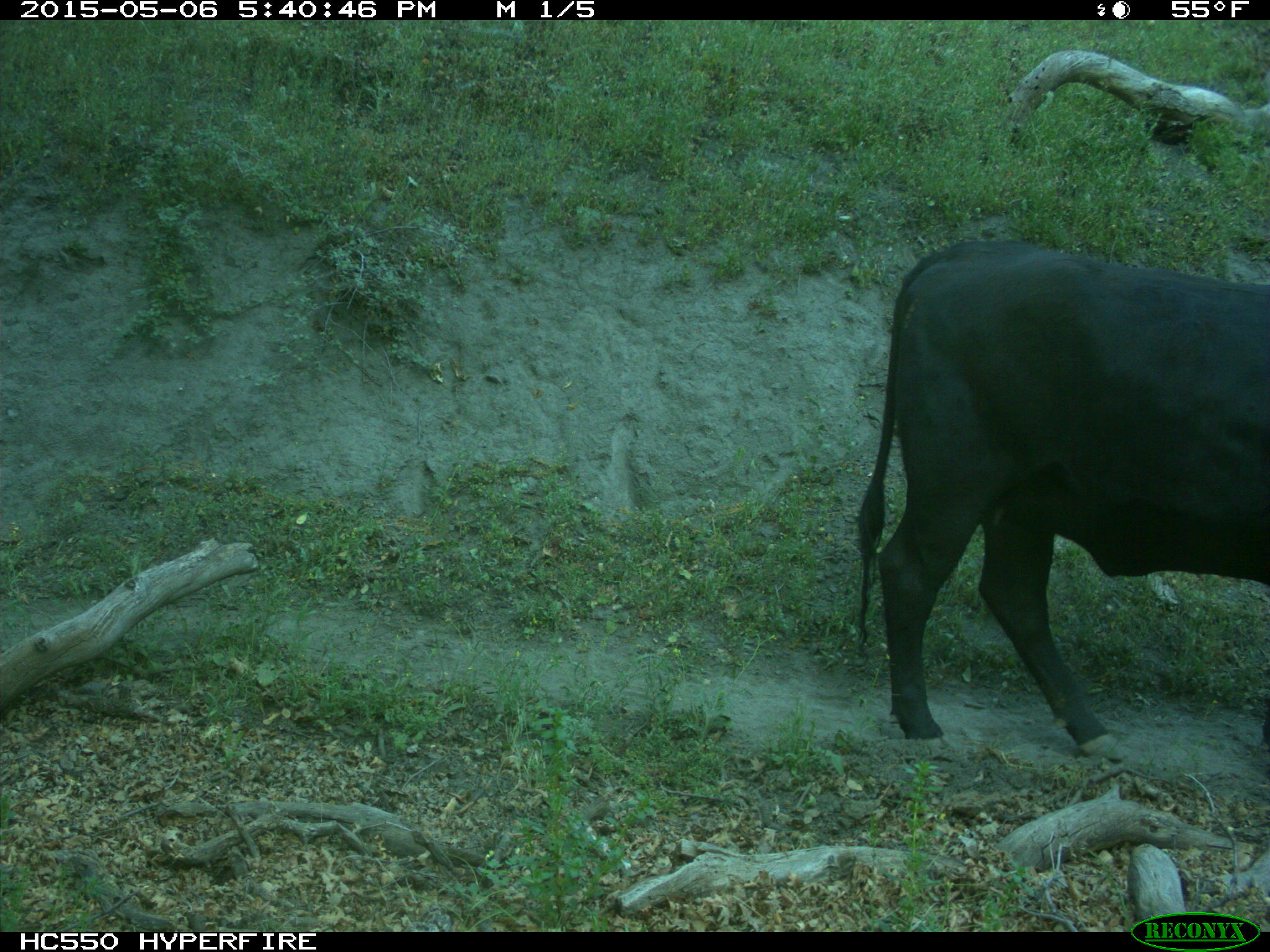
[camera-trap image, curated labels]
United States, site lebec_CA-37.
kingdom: Animalia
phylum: Chordata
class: Mammalia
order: Artiodactyla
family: Bovidae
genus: Bos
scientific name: Bos taurus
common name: domestic cow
Bos taurus (domestic cow).